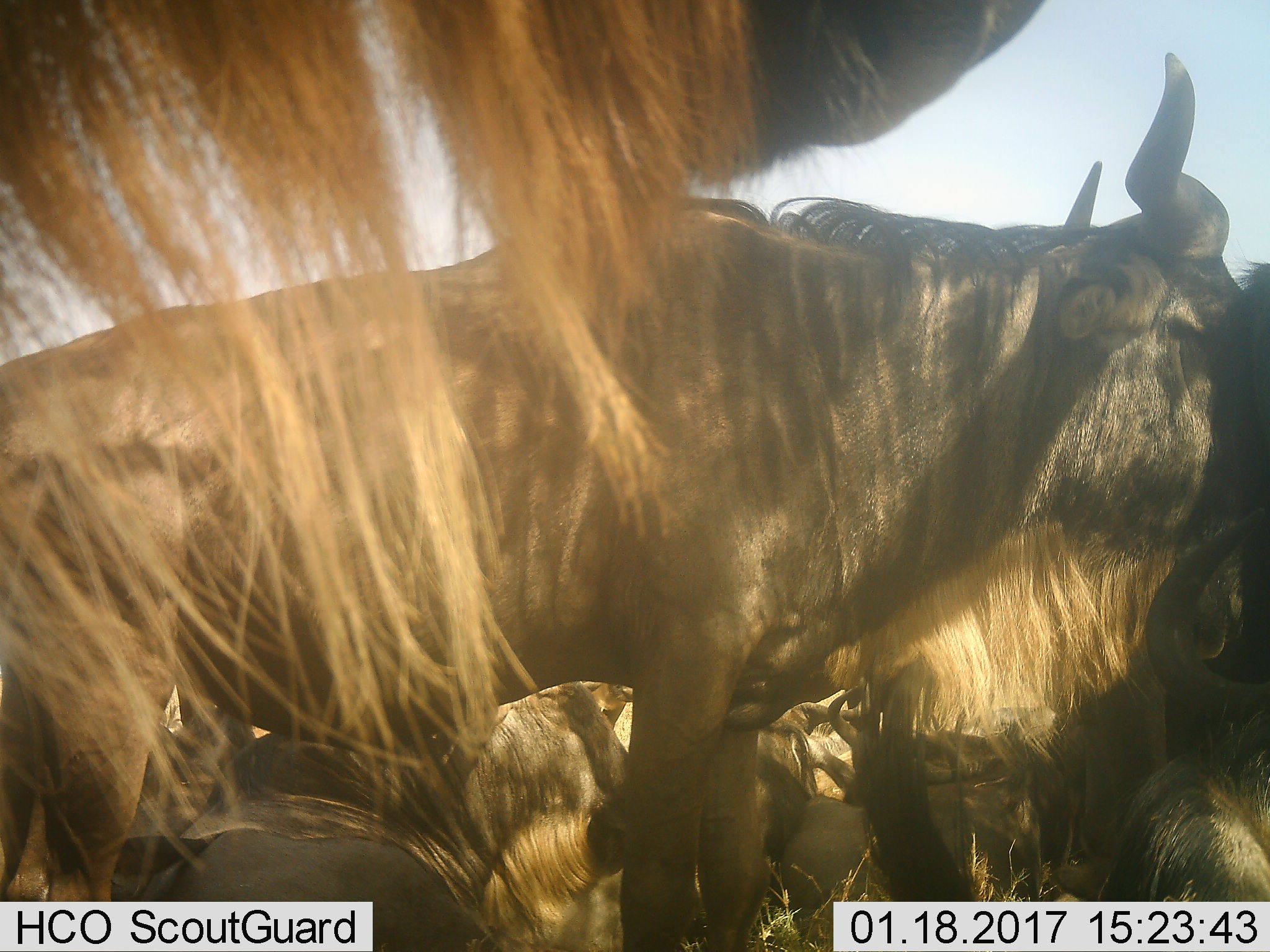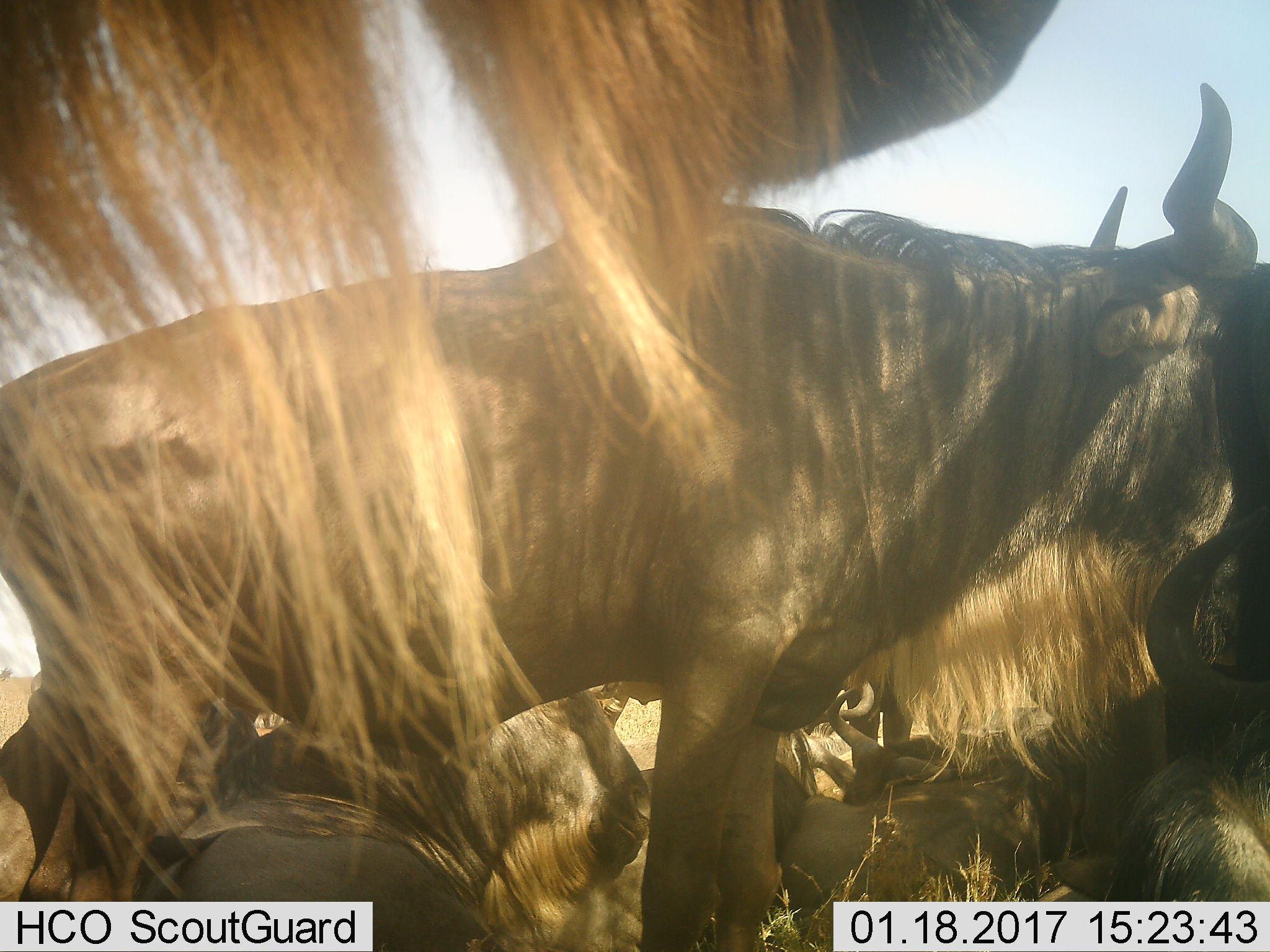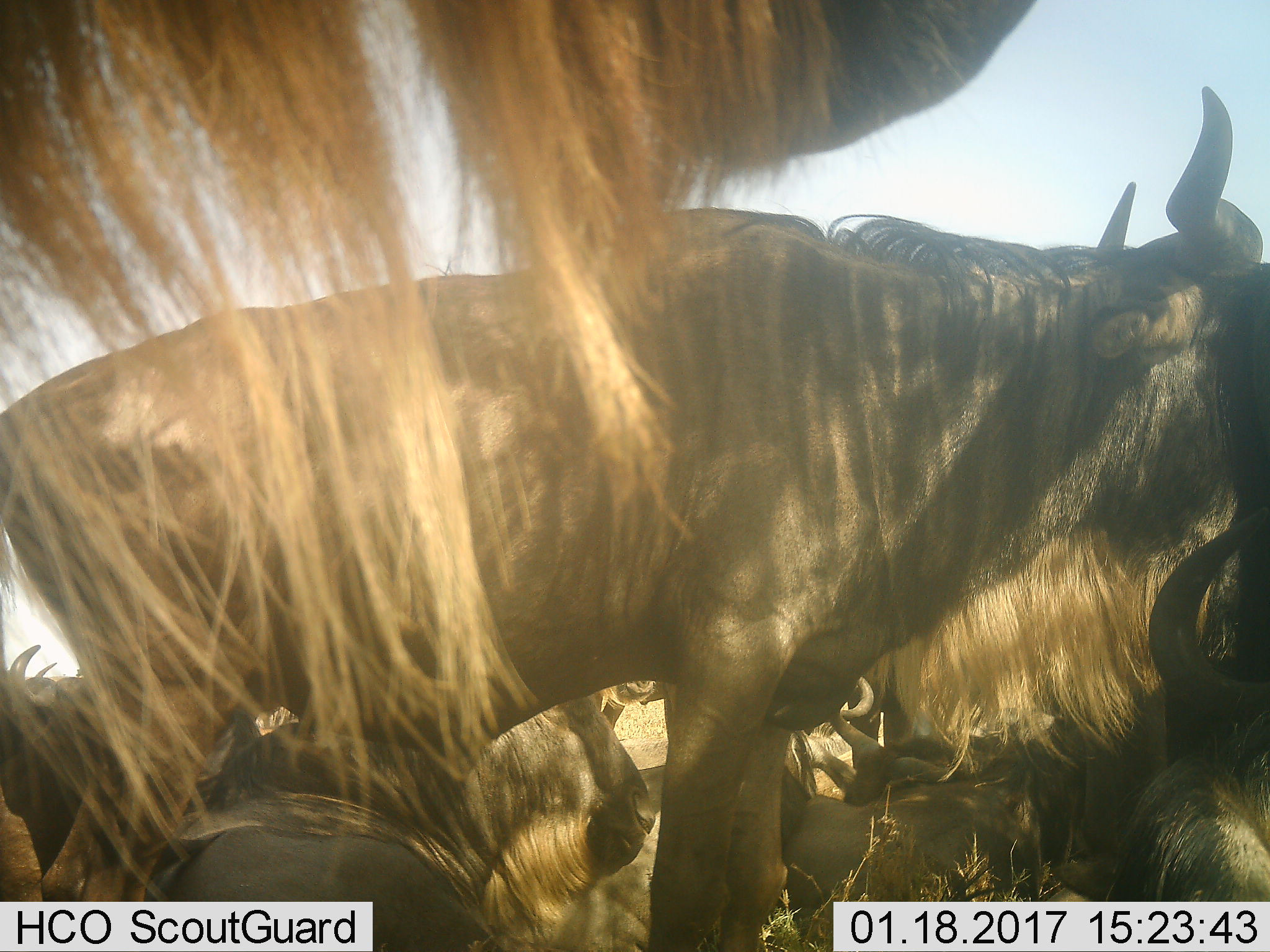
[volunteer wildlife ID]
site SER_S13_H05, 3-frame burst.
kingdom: Animalia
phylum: Chordata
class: Mammalia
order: Artiodactyla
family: Bovidae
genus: Connochaetes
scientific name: Connochaetes taurinus taurinus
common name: blue wildebeest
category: wildebeestblue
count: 6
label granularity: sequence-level